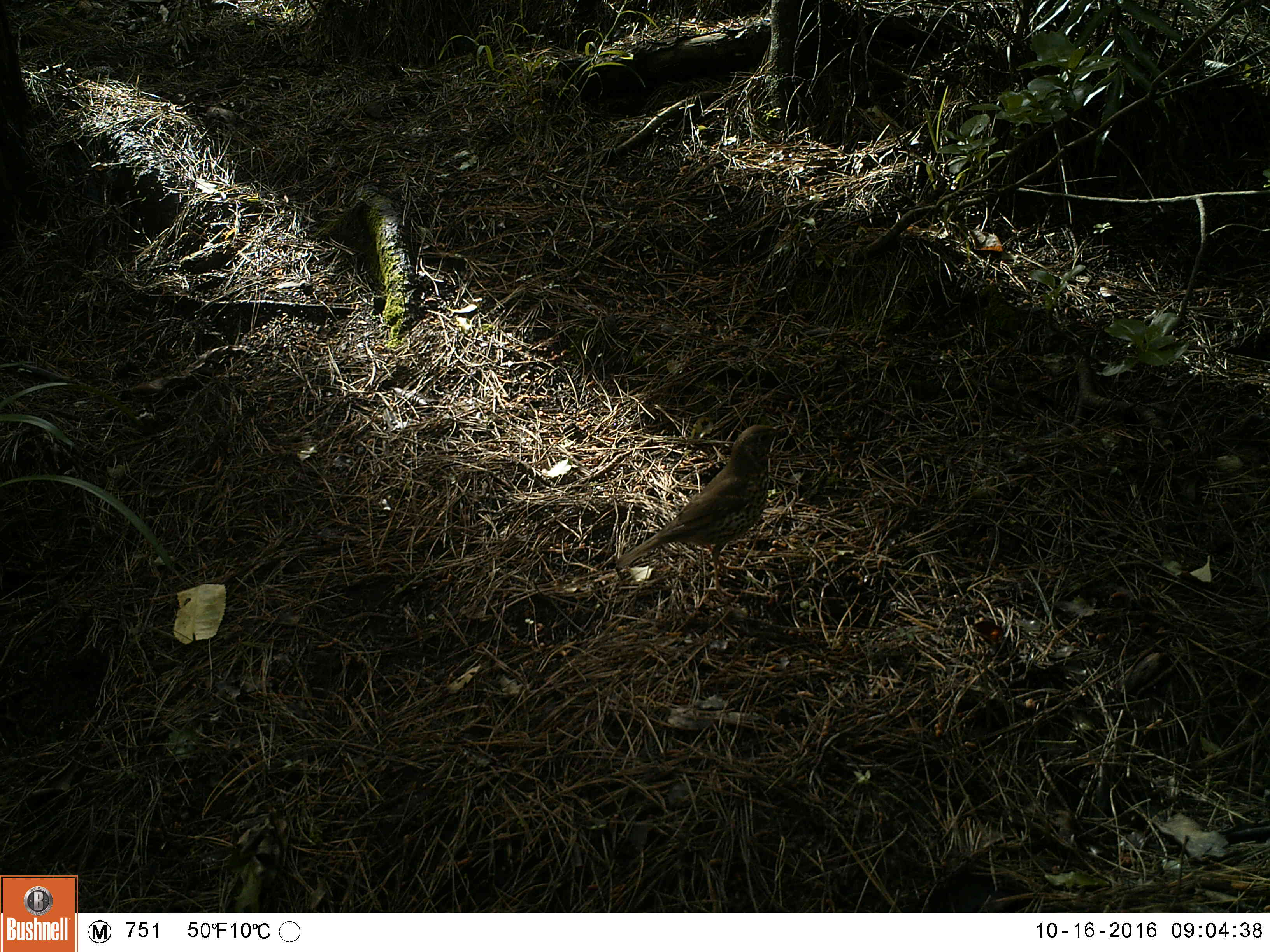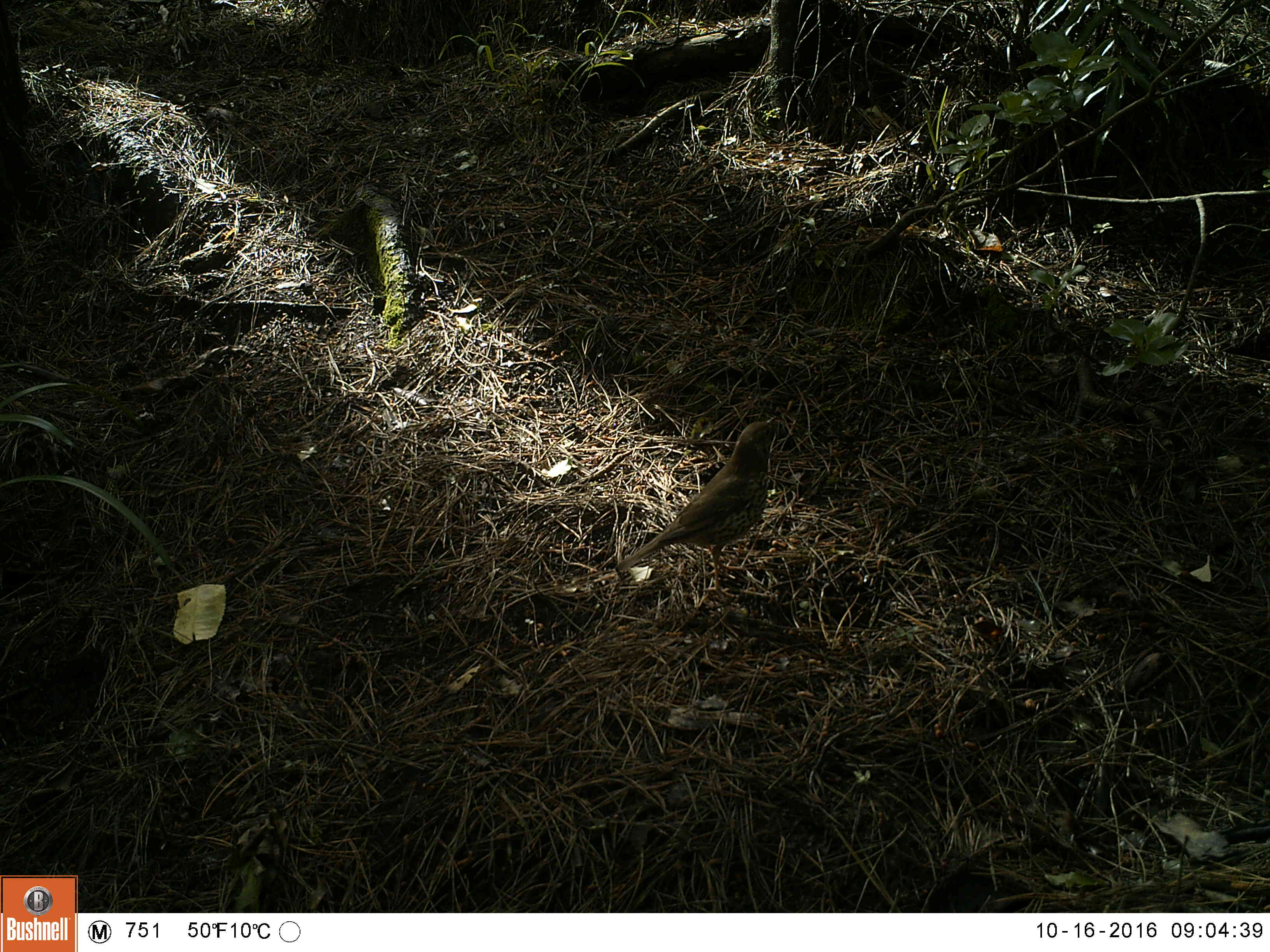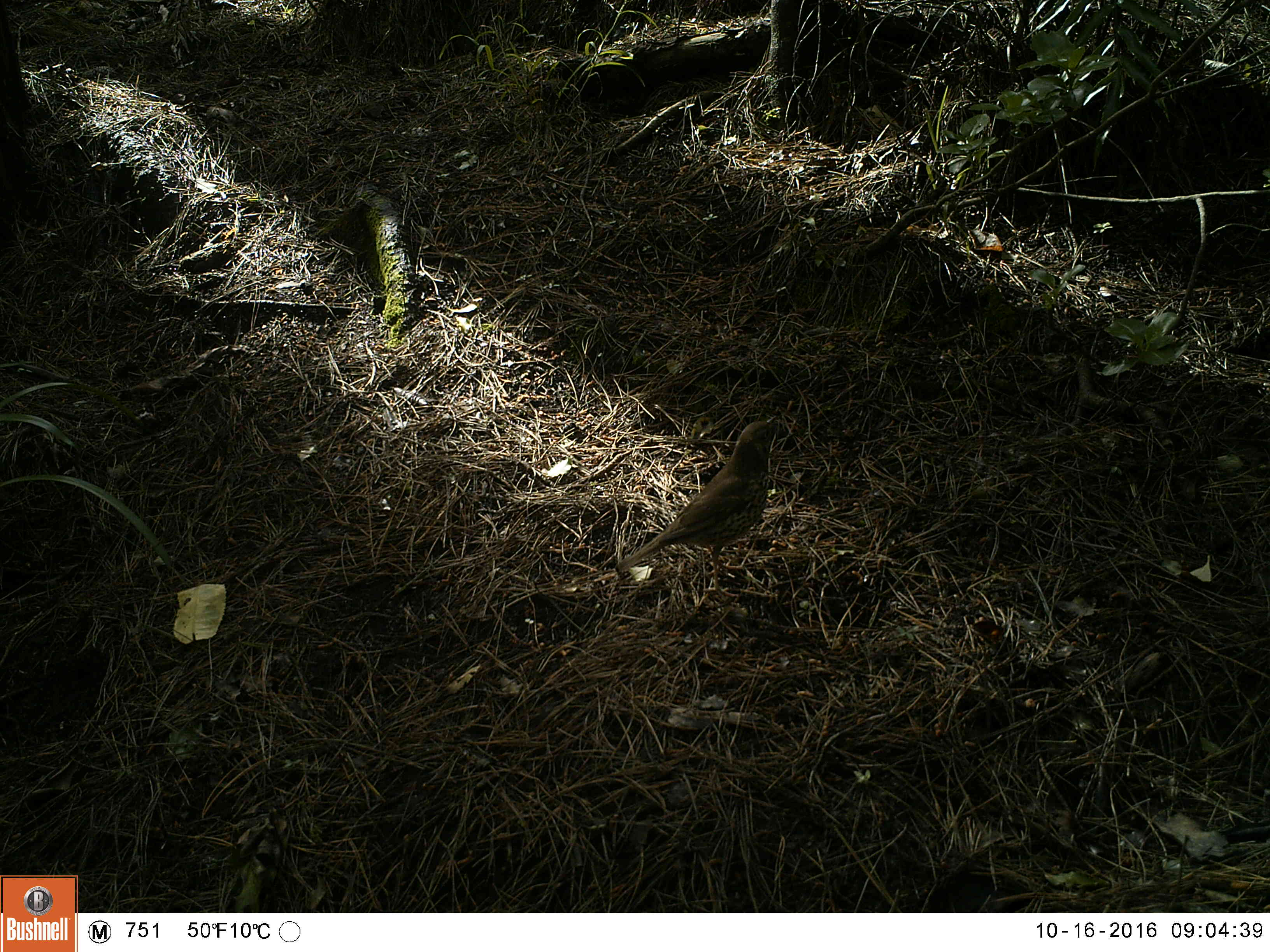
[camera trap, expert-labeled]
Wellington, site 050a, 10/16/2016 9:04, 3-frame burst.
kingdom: Animalia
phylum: Chordata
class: Aves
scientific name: Aves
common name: bird